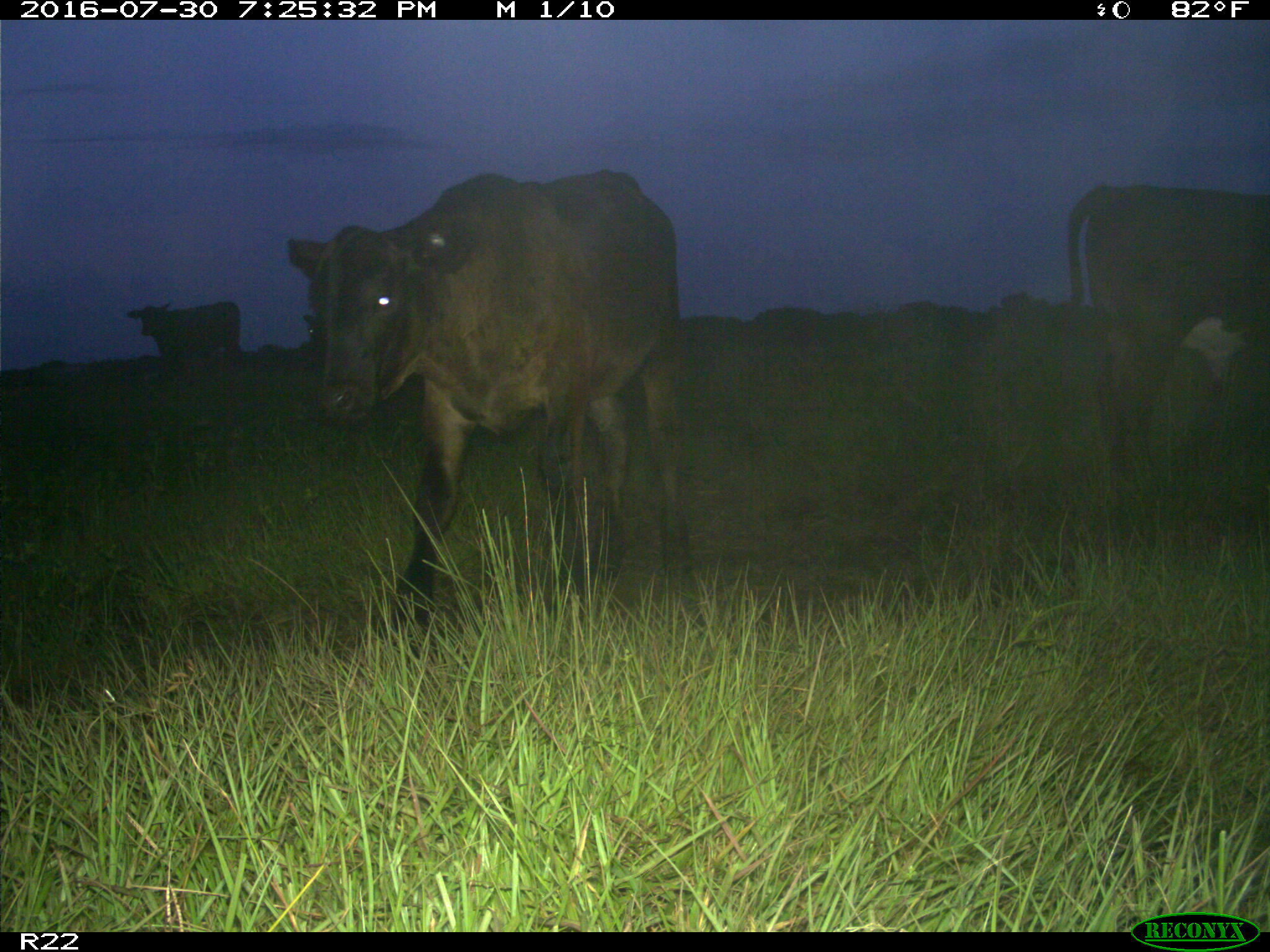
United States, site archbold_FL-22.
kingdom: Animalia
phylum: Chordata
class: Mammalia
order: Artiodactyla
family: Bovidae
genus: Bos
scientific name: Bos taurus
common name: domestic cow